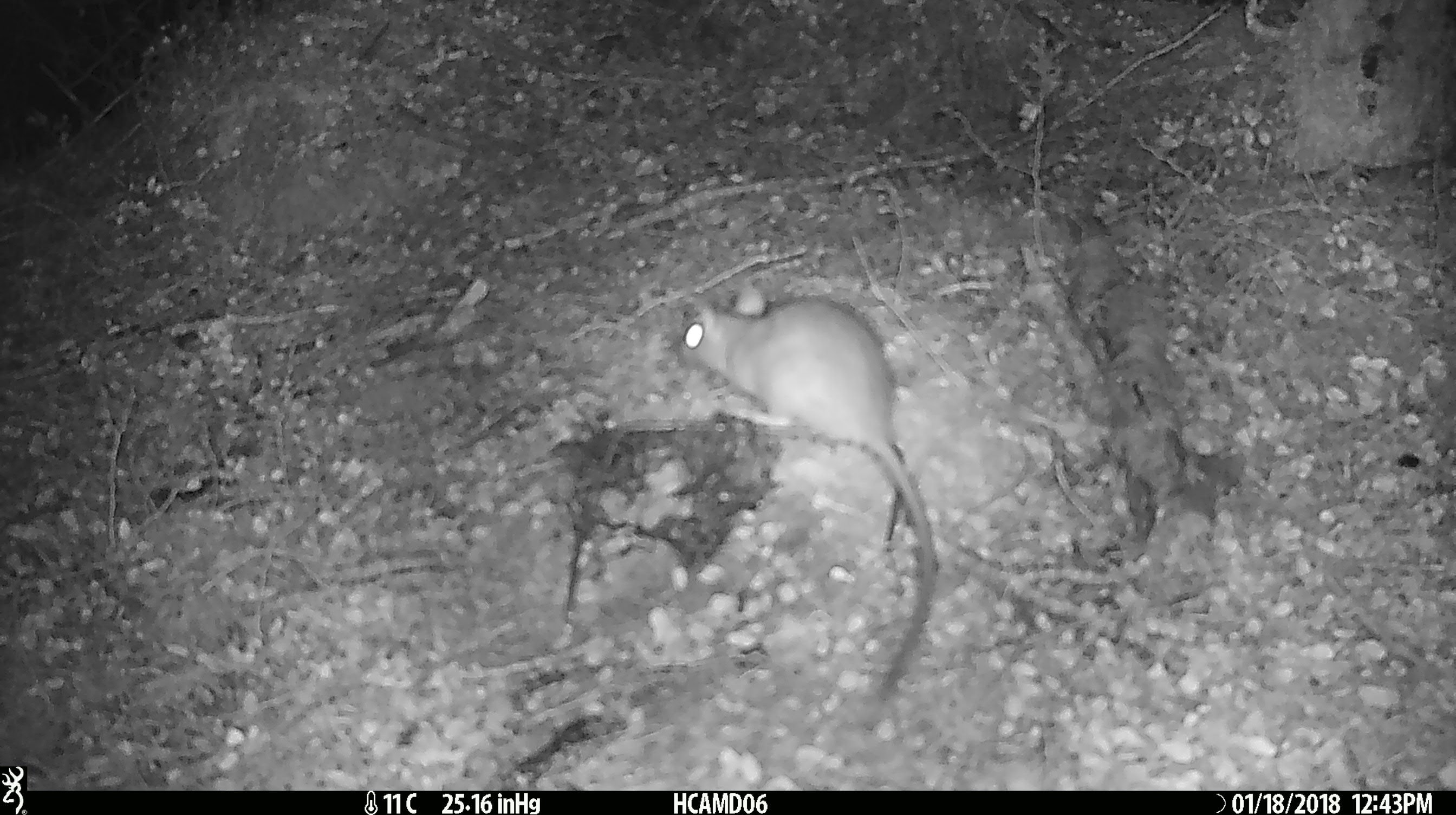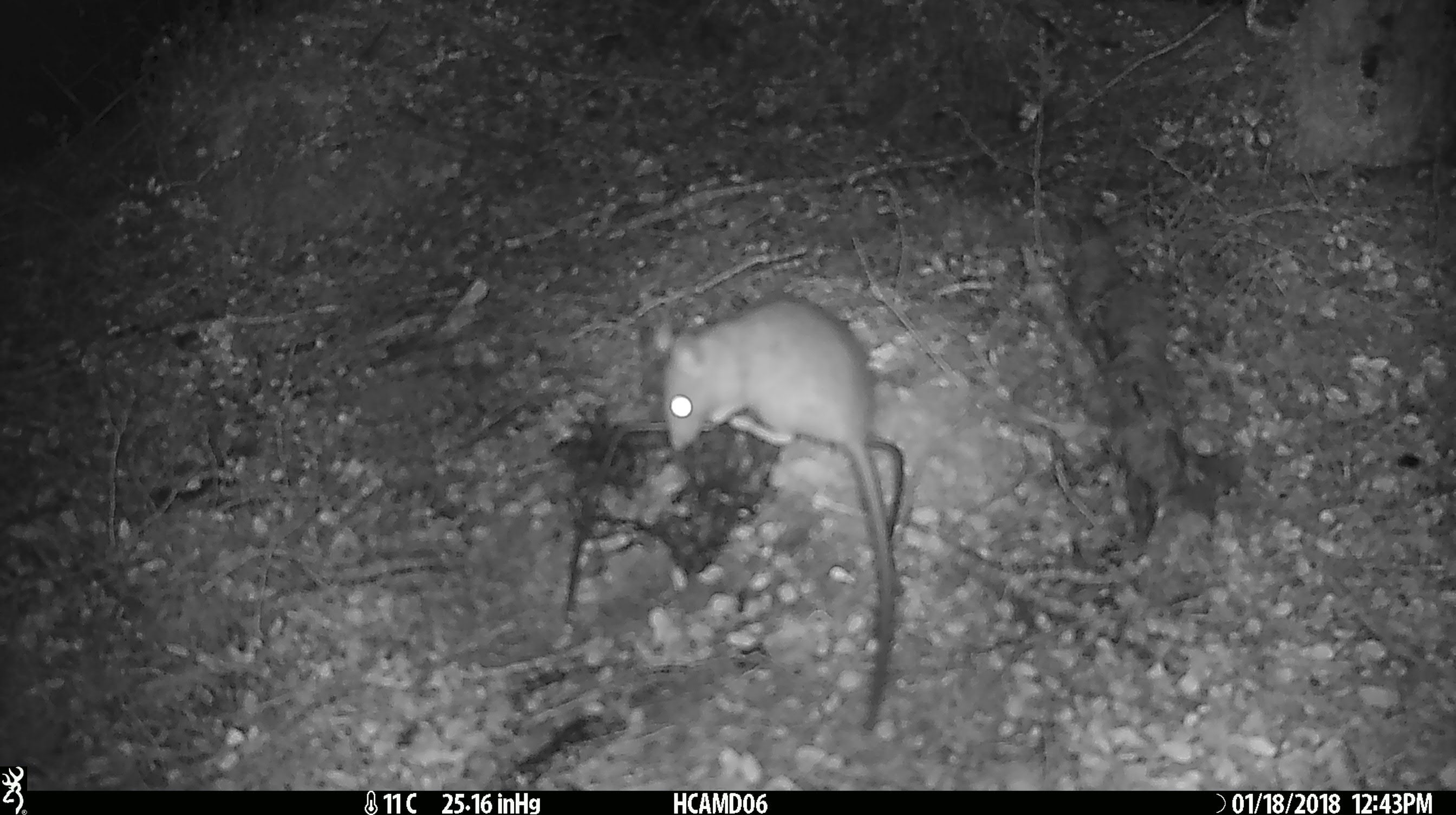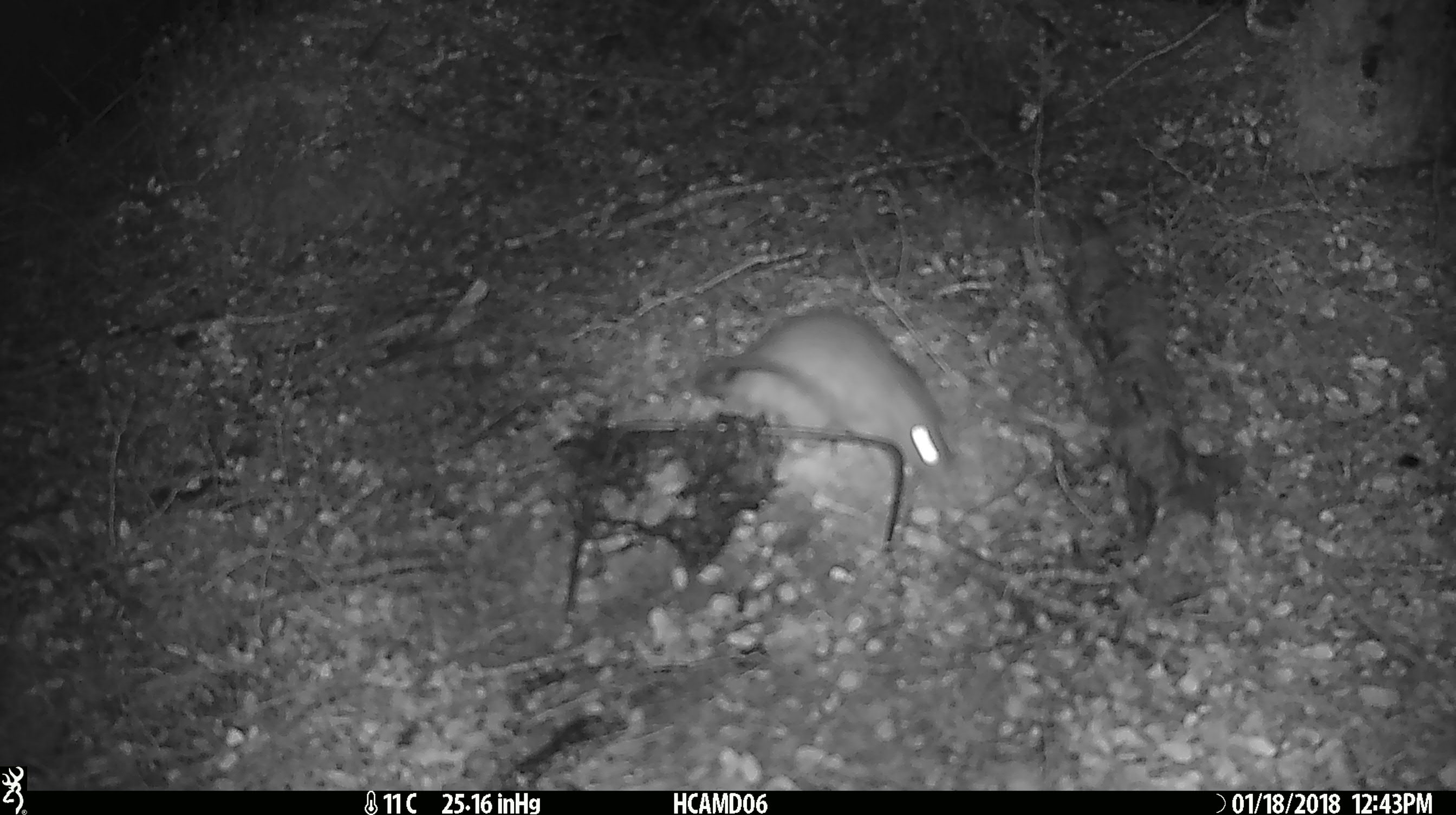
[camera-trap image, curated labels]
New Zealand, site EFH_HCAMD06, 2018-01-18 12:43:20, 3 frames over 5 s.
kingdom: Animalia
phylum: Chordata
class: Mammalia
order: Rodentia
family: Muridae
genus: Rattus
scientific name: Rattus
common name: rat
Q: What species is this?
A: Rat (Rattus).